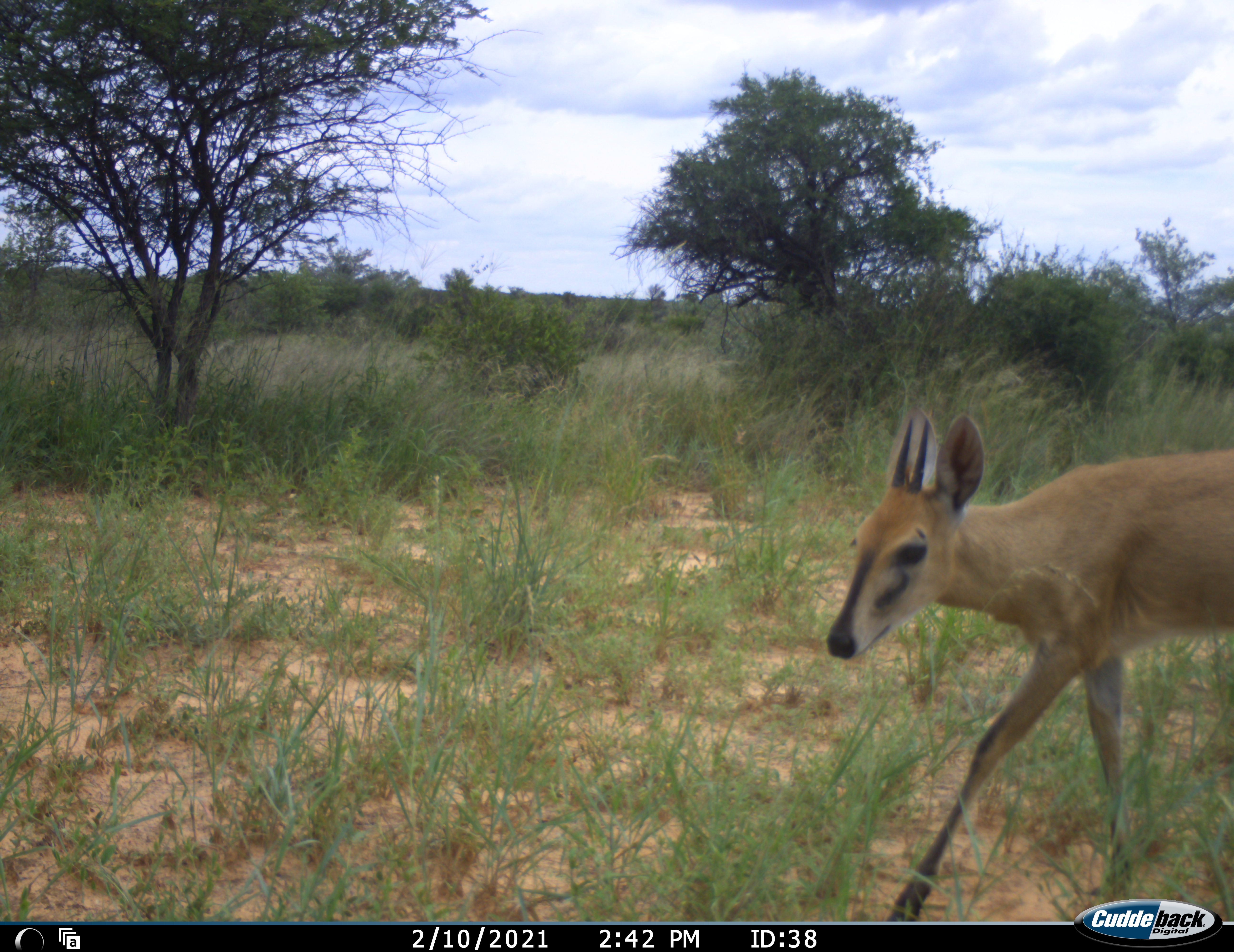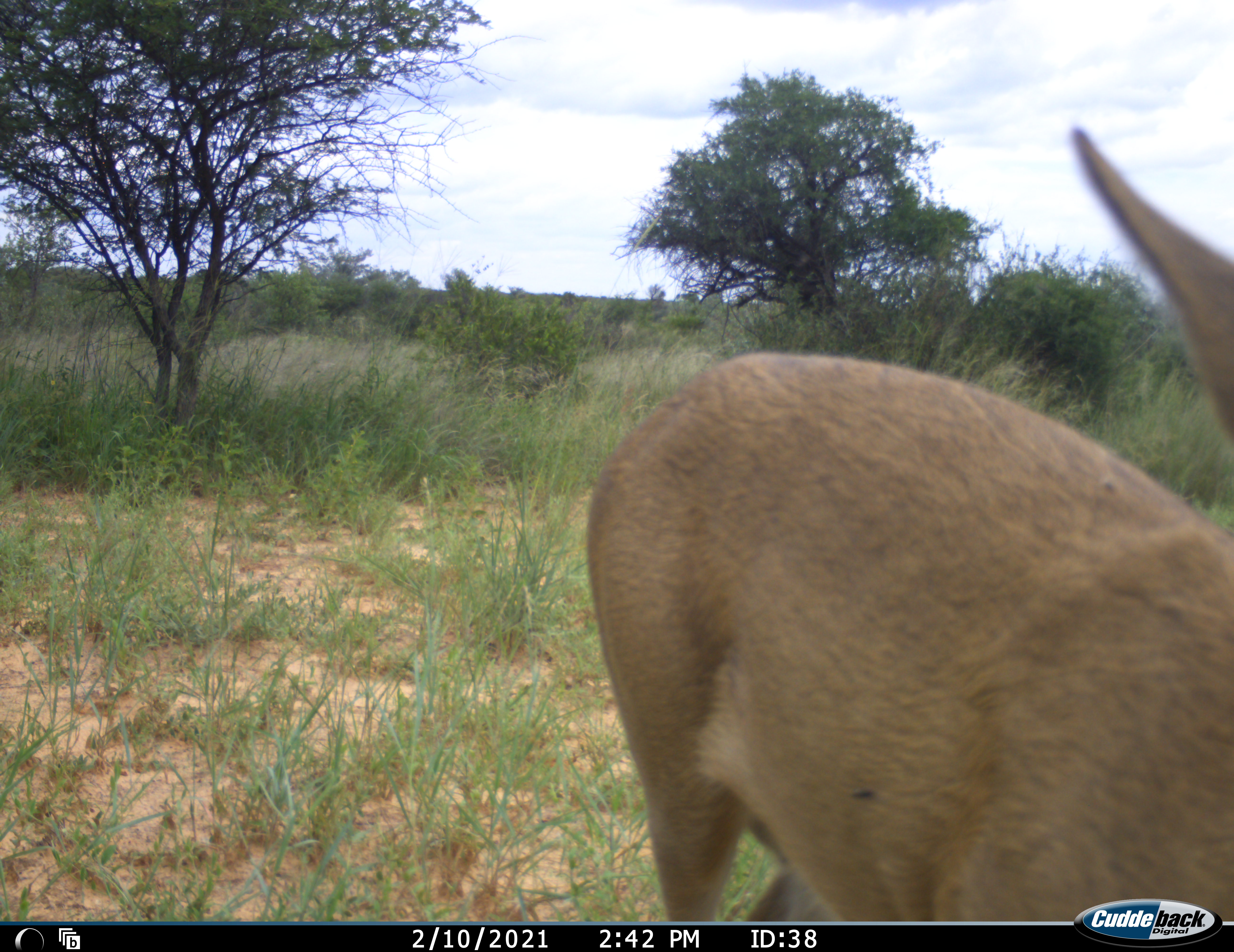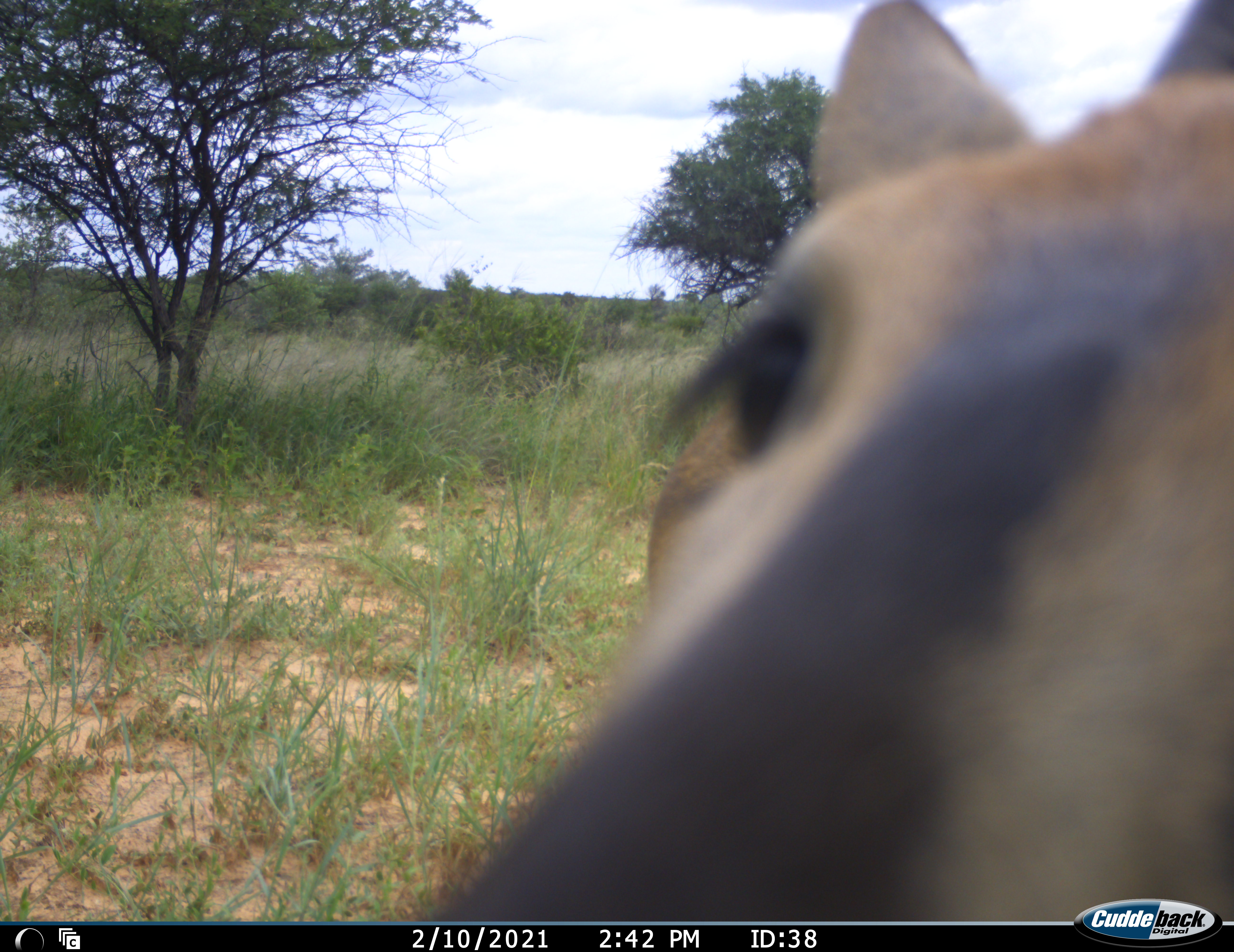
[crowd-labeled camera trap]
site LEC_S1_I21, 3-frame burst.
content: unidentified animal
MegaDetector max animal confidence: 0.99